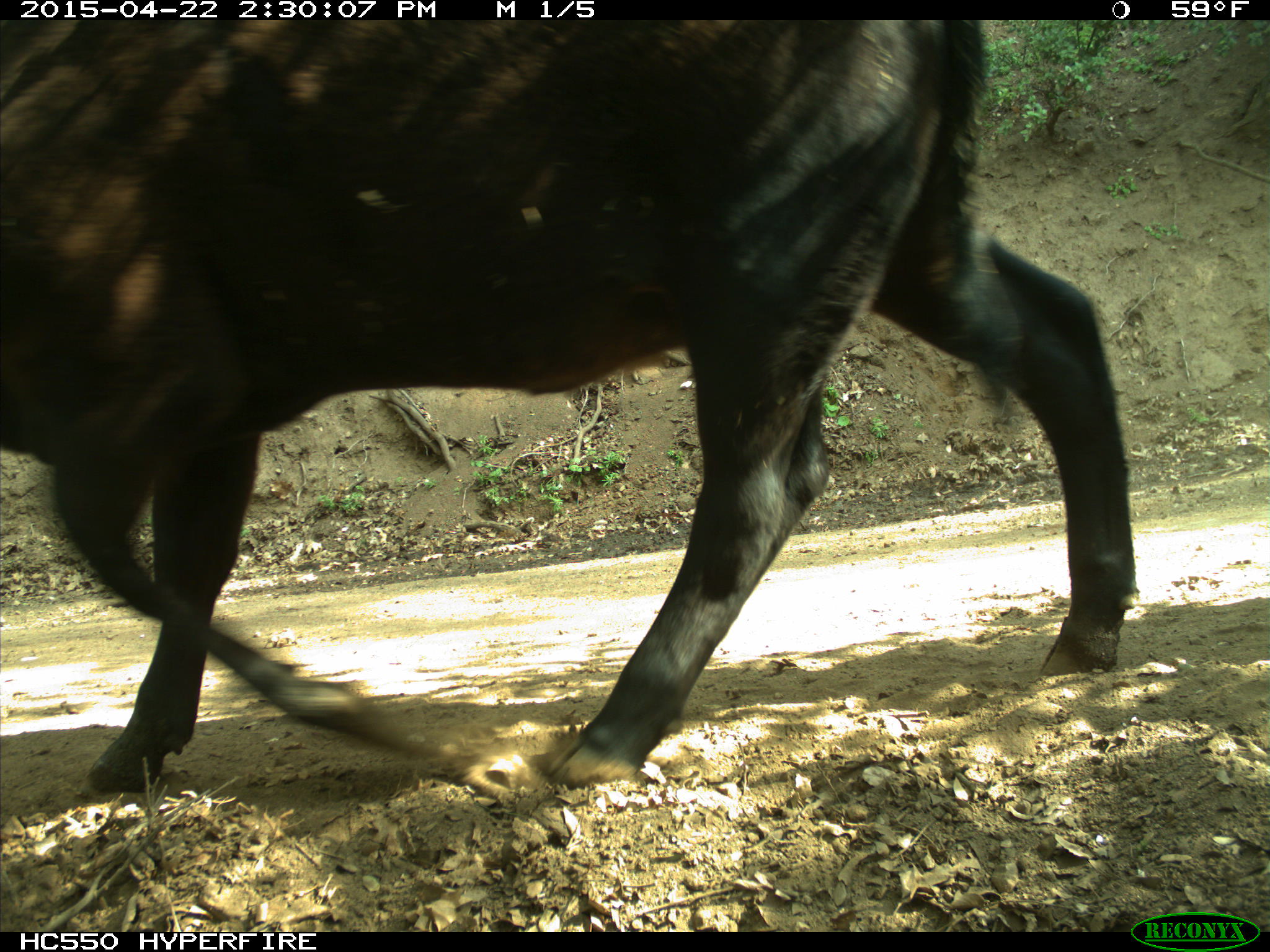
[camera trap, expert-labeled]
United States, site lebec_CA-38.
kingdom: Animalia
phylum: Chordata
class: Mammalia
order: Artiodactyla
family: Bovidae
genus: Bos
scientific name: Bos taurus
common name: domestic cow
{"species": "Bos taurus (domestic cow)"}